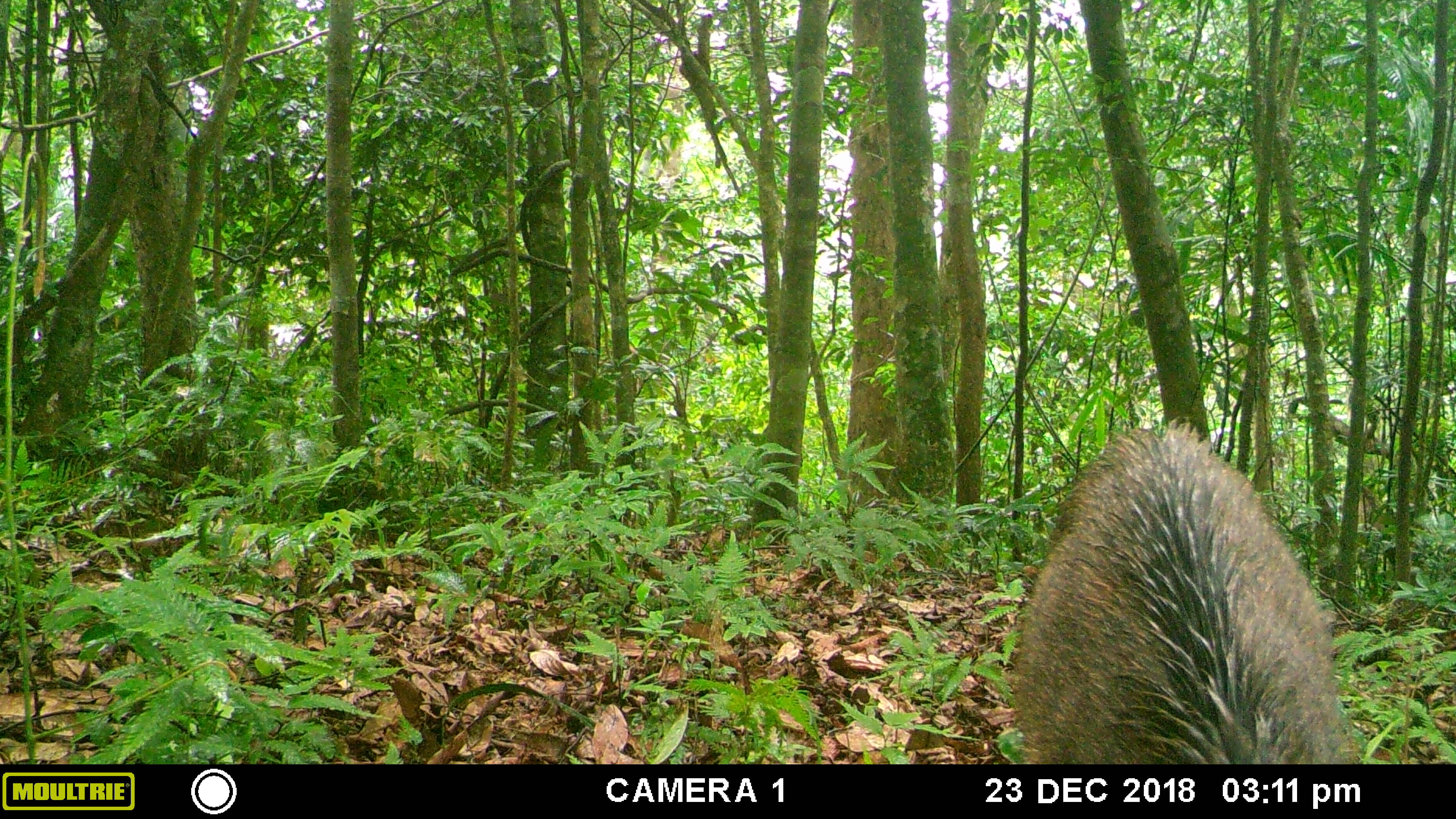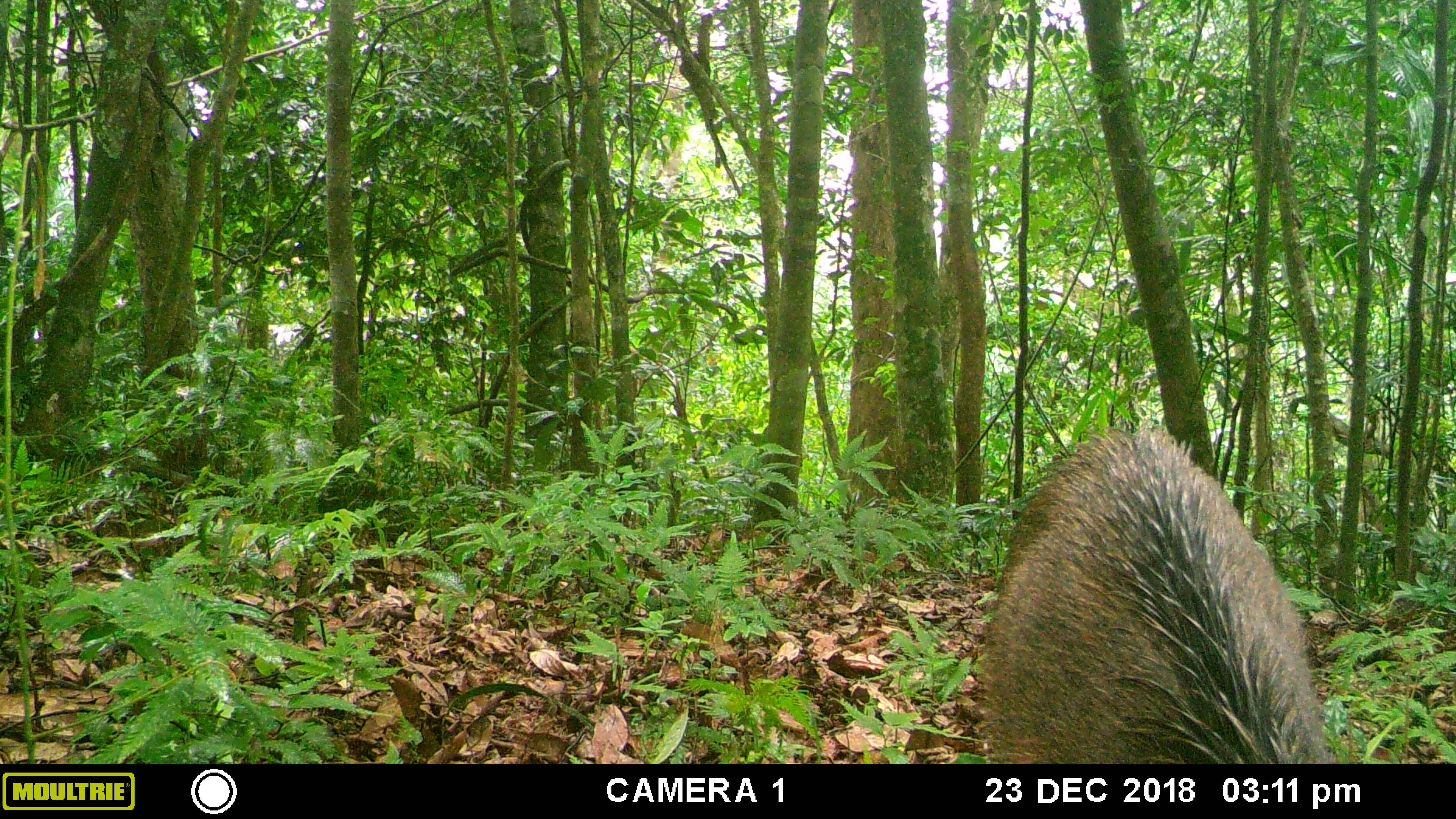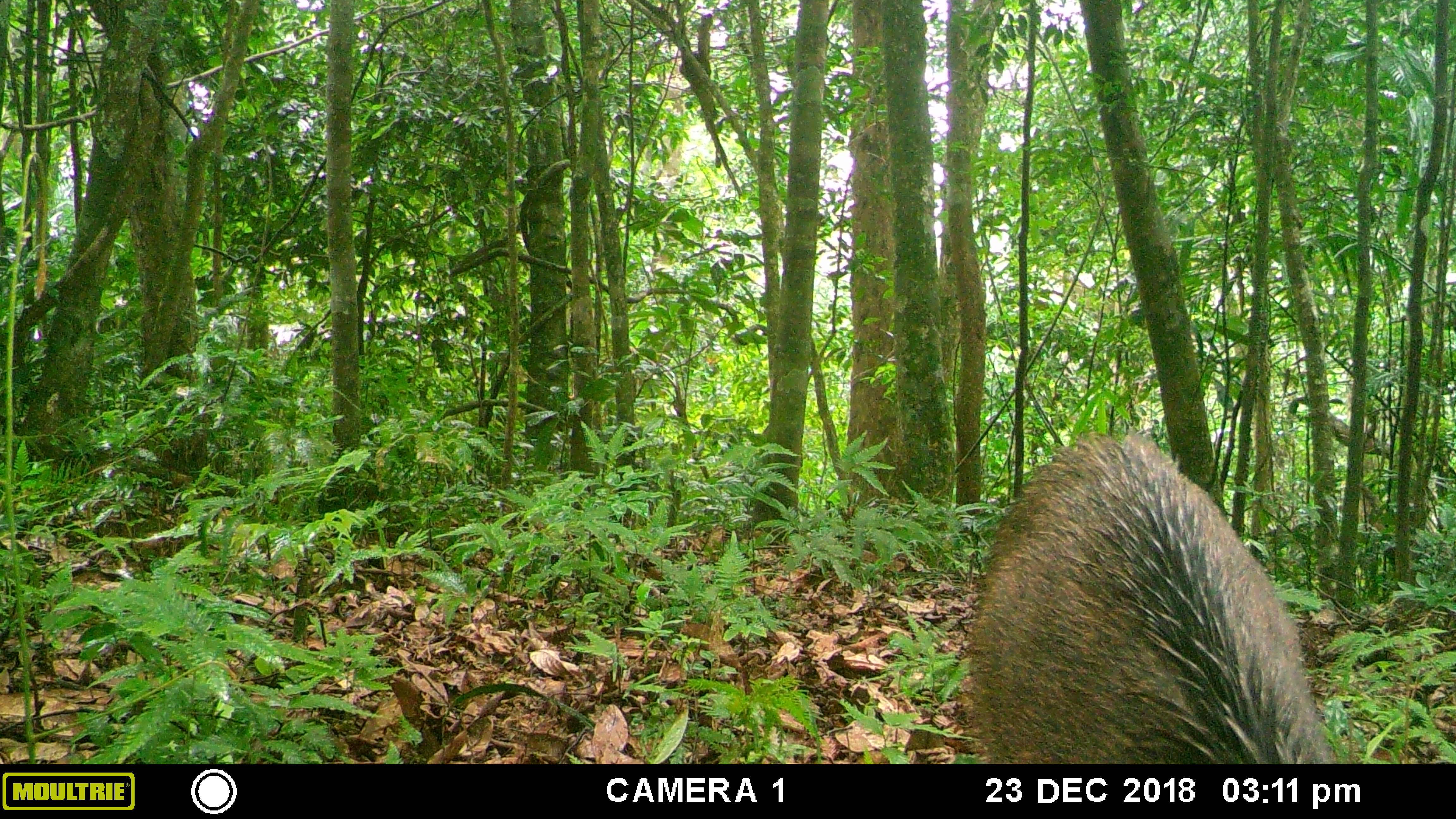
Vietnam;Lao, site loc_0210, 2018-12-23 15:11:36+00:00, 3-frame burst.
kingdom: Animalia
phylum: Chordata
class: Mammalia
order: Artiodactyla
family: Suidae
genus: Sus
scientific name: Sus scrofa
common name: eurasian wild pig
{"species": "eurasian wild pig (Sus scrofa)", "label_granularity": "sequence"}